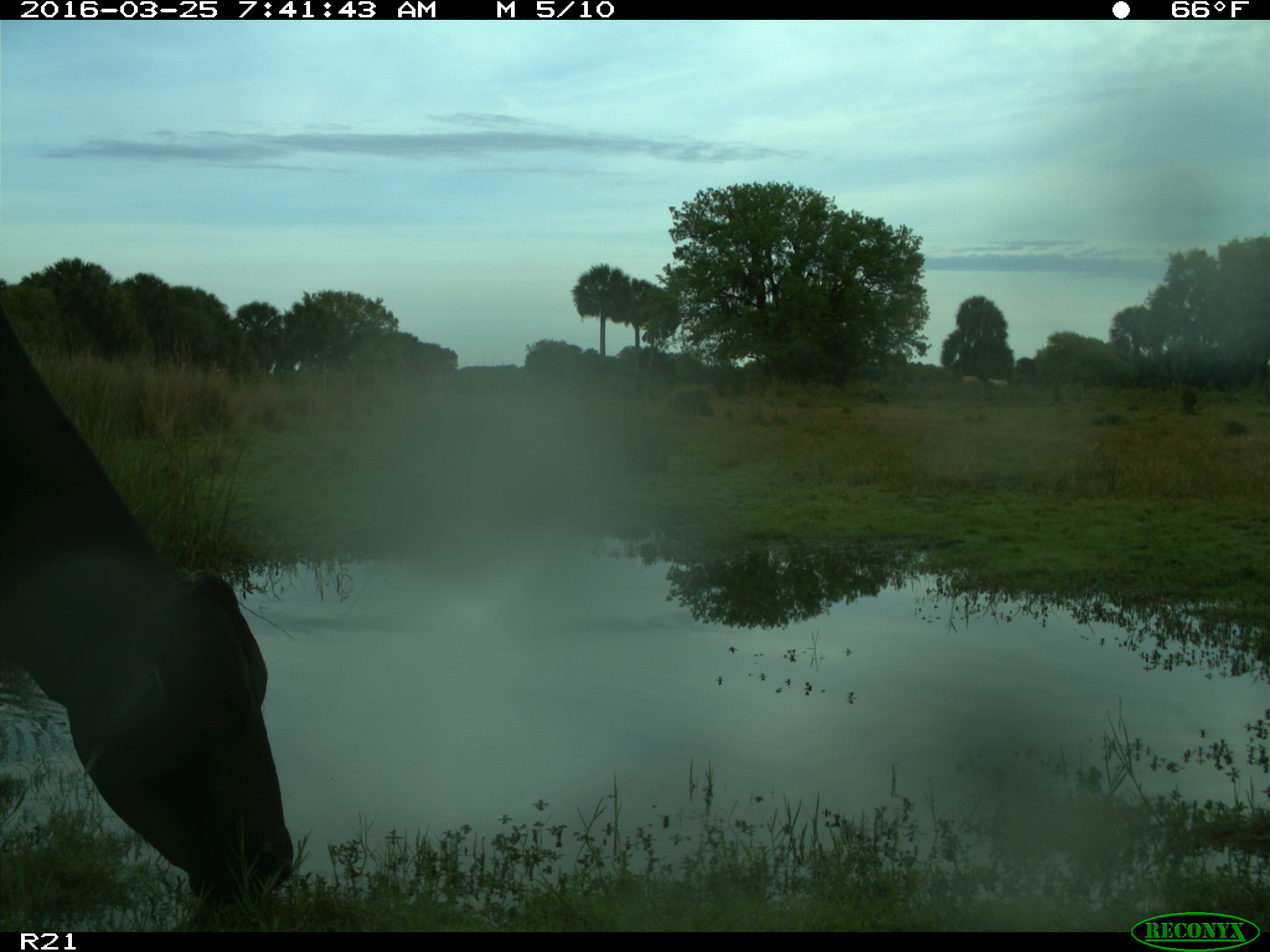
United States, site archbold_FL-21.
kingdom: Animalia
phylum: Chordata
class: Mammalia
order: Artiodactyla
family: Bovidae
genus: Bos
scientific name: Bos taurus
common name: domestic cow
Bos taurus (domestic cow).